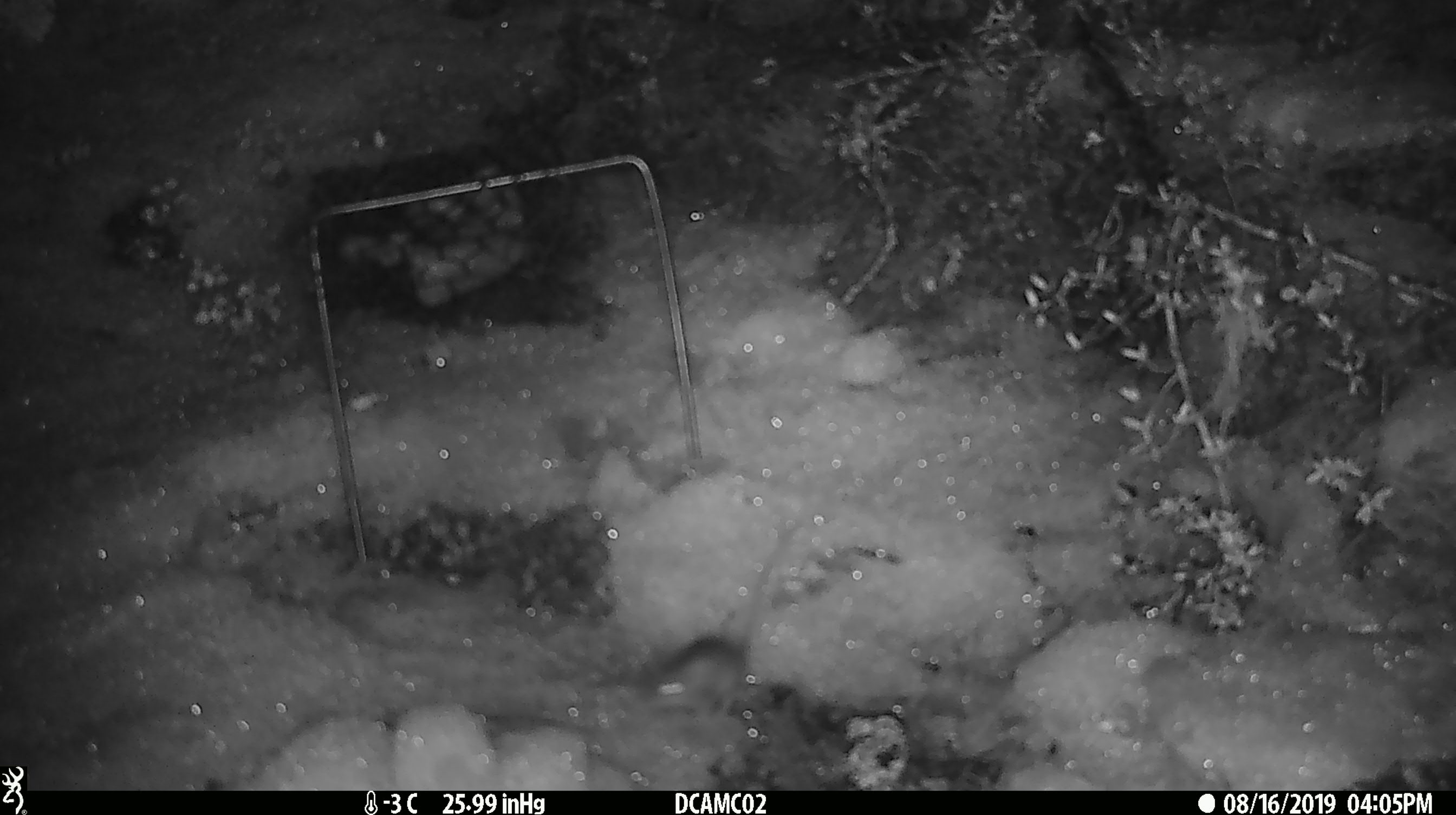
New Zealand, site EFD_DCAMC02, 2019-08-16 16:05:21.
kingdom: Animalia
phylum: Chordata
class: Mammalia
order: Rodentia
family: Muridae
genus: Mus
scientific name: Mus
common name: mouse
Mouse (Mus).